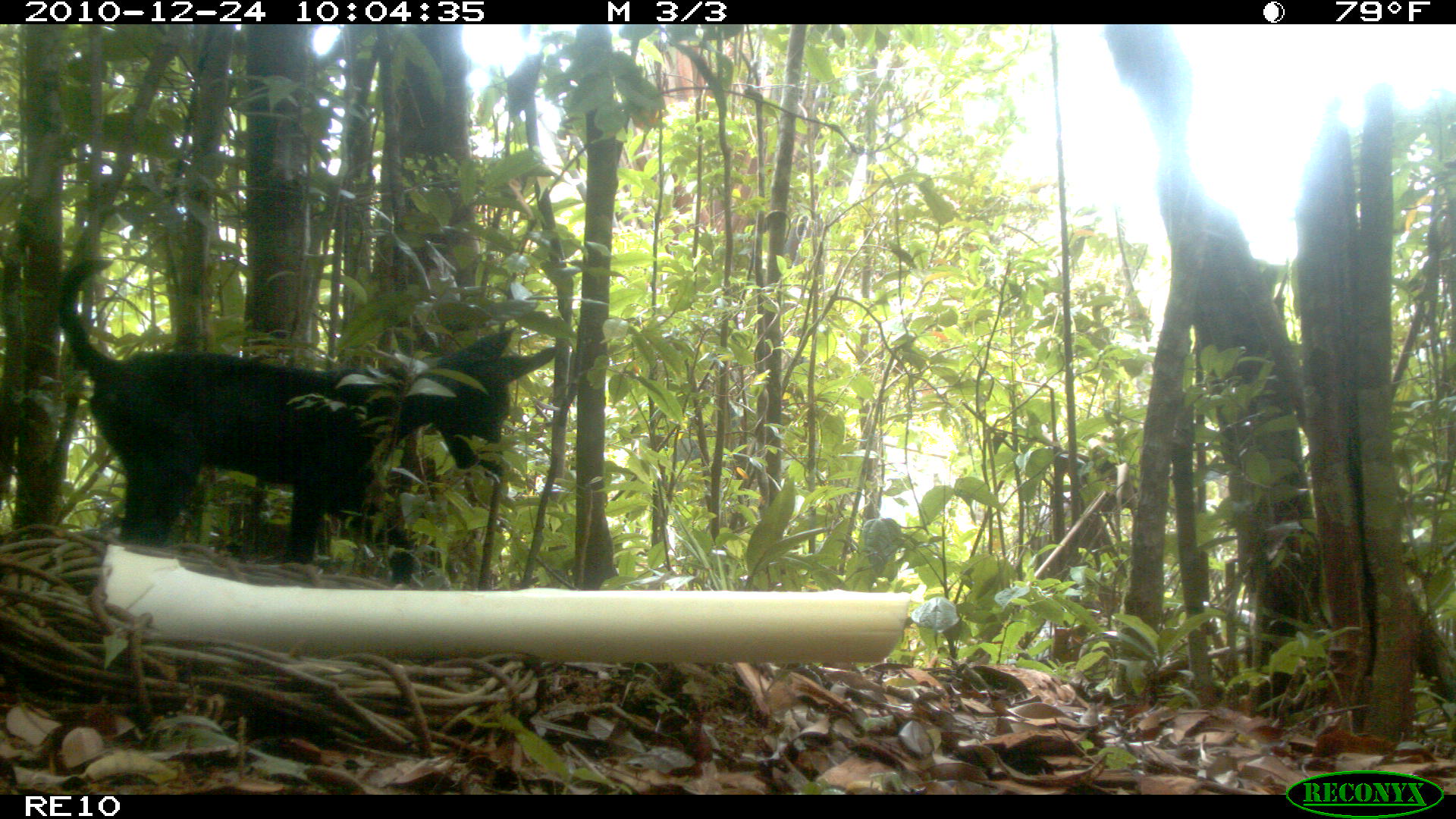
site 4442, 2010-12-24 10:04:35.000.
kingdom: Animalia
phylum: Chordata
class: Mammalia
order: Carnivora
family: Canidae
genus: Canis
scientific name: Canis familiaris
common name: domestic dog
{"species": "Canis familiaris (domestic dog)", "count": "1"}